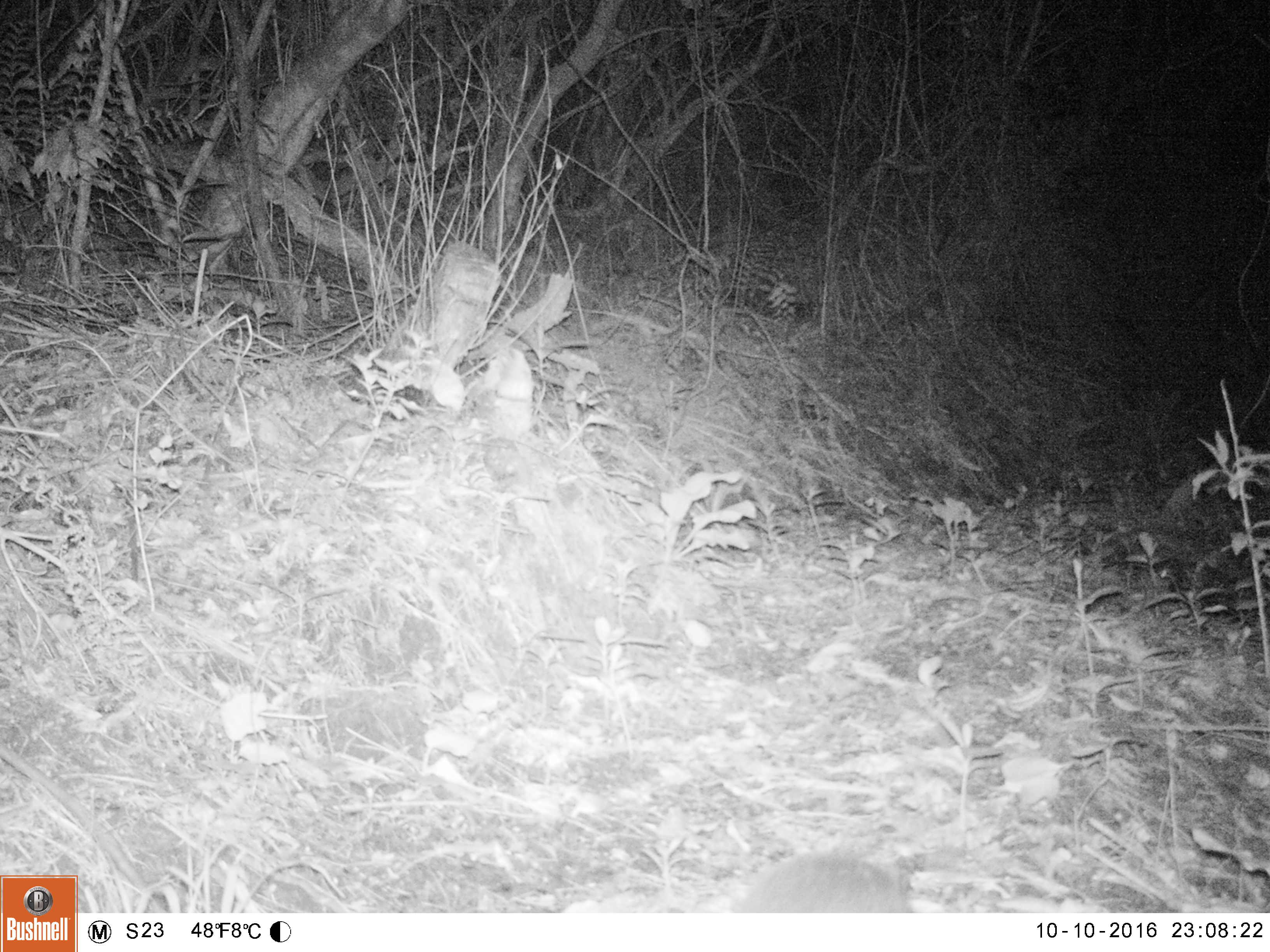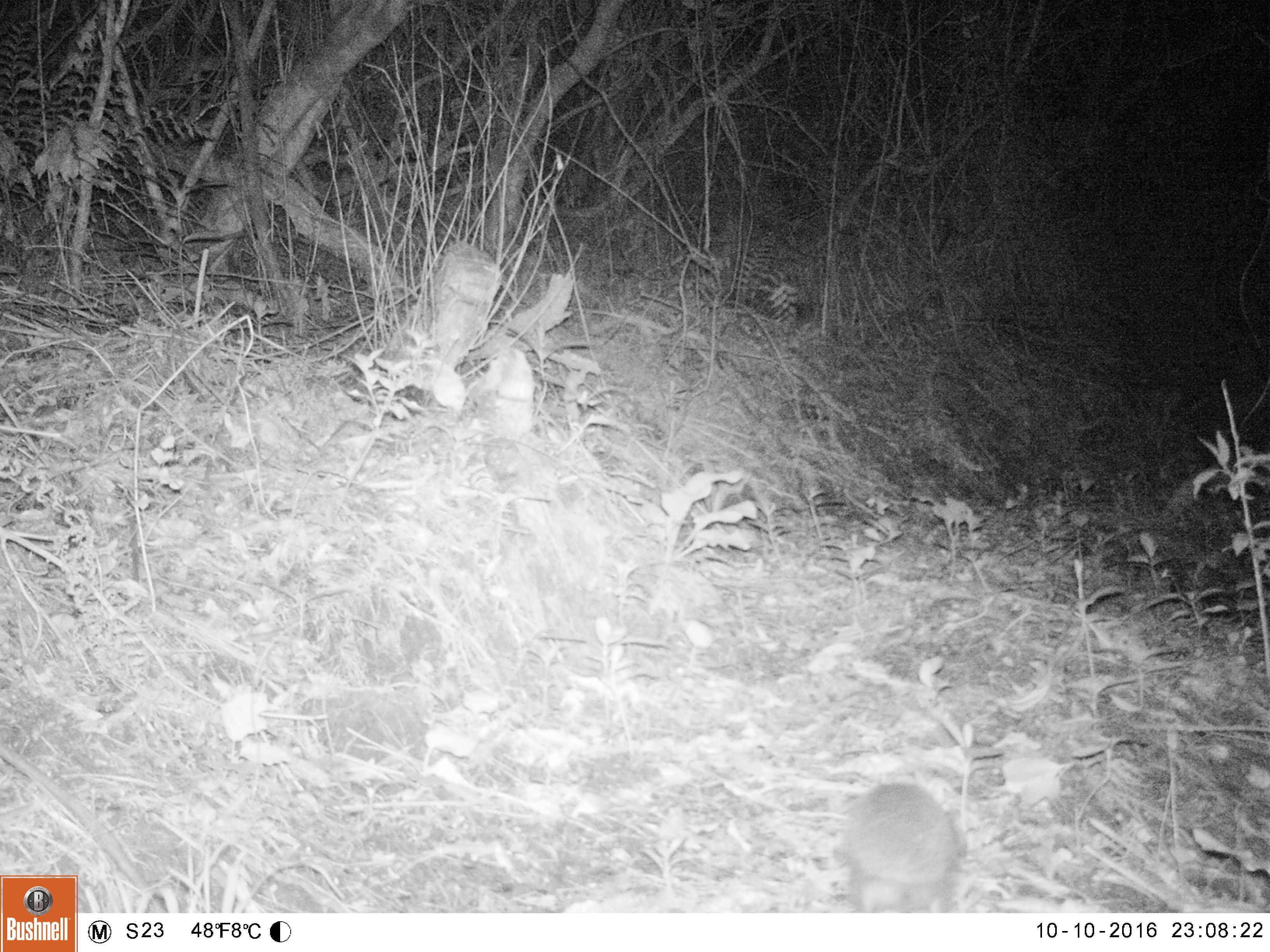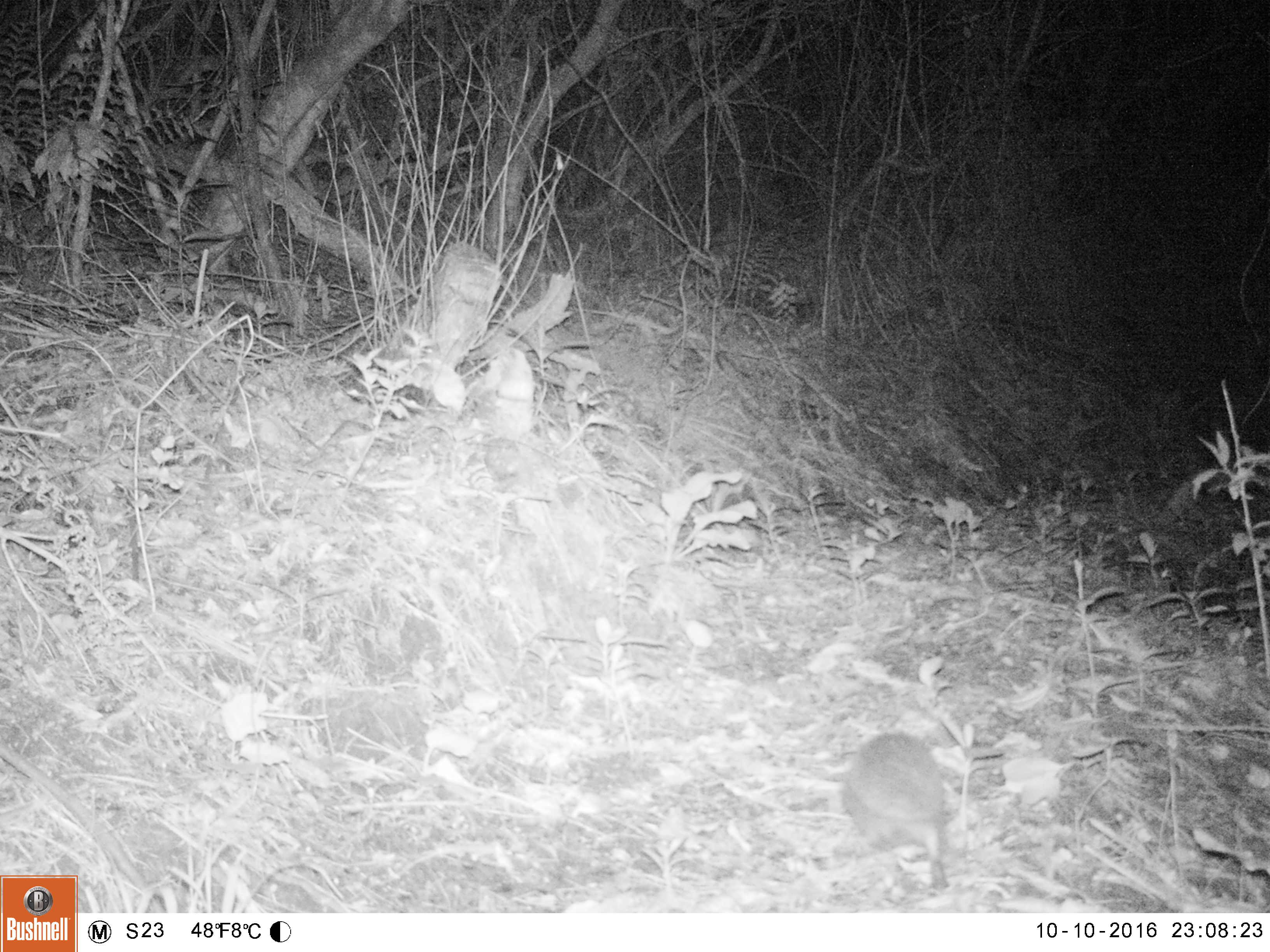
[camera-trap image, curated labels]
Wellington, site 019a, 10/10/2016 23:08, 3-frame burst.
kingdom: Animalia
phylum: Chordata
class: Mammalia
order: Eulipotyphla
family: Erinaceidae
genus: Erinaceus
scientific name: Erinaceus europaeus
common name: hedgehog